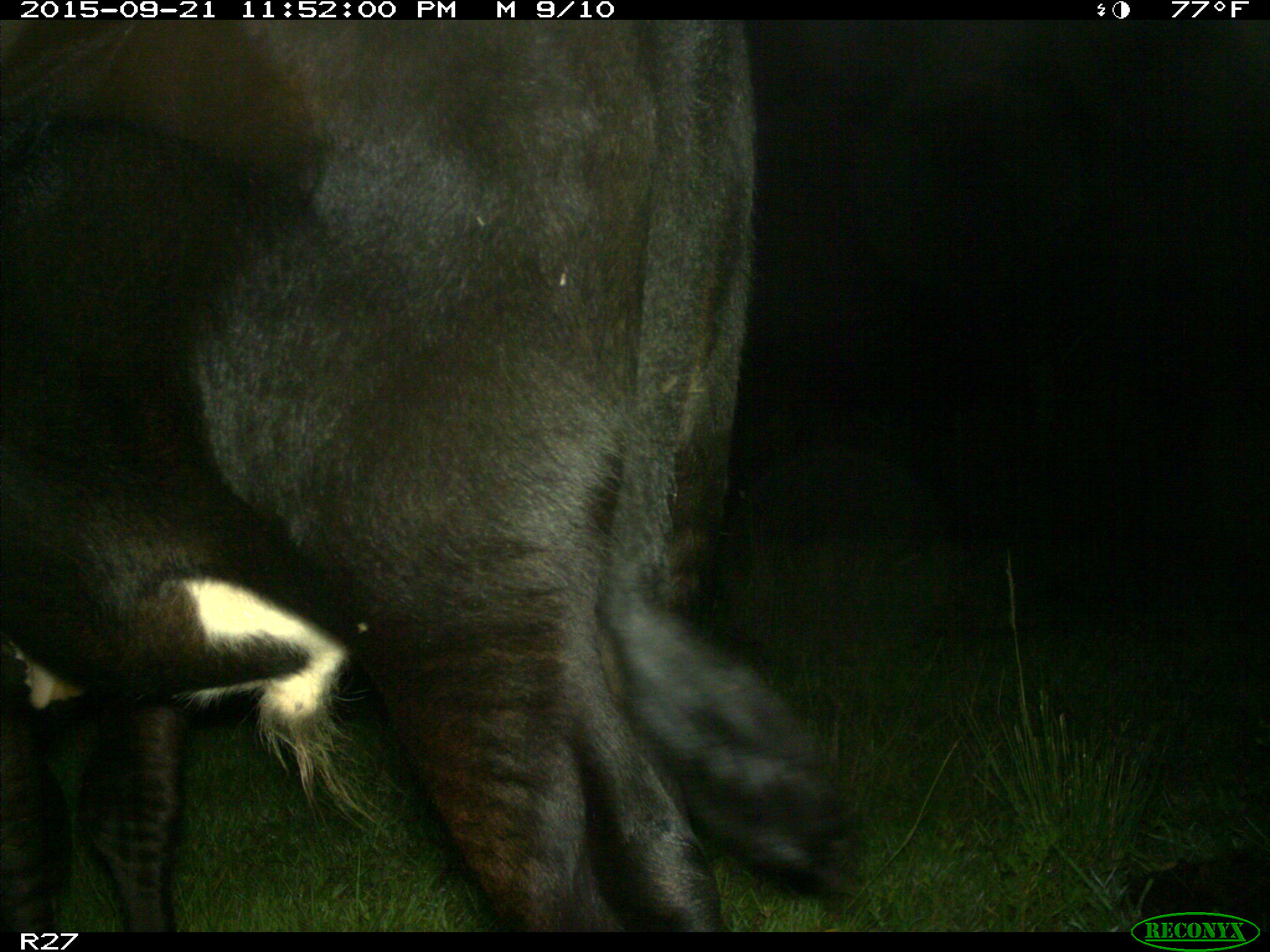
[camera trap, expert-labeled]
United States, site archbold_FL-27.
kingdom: Animalia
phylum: Chordata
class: Mammalia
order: Artiodactyla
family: Bovidae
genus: Bos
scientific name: Bos taurus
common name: domestic cow